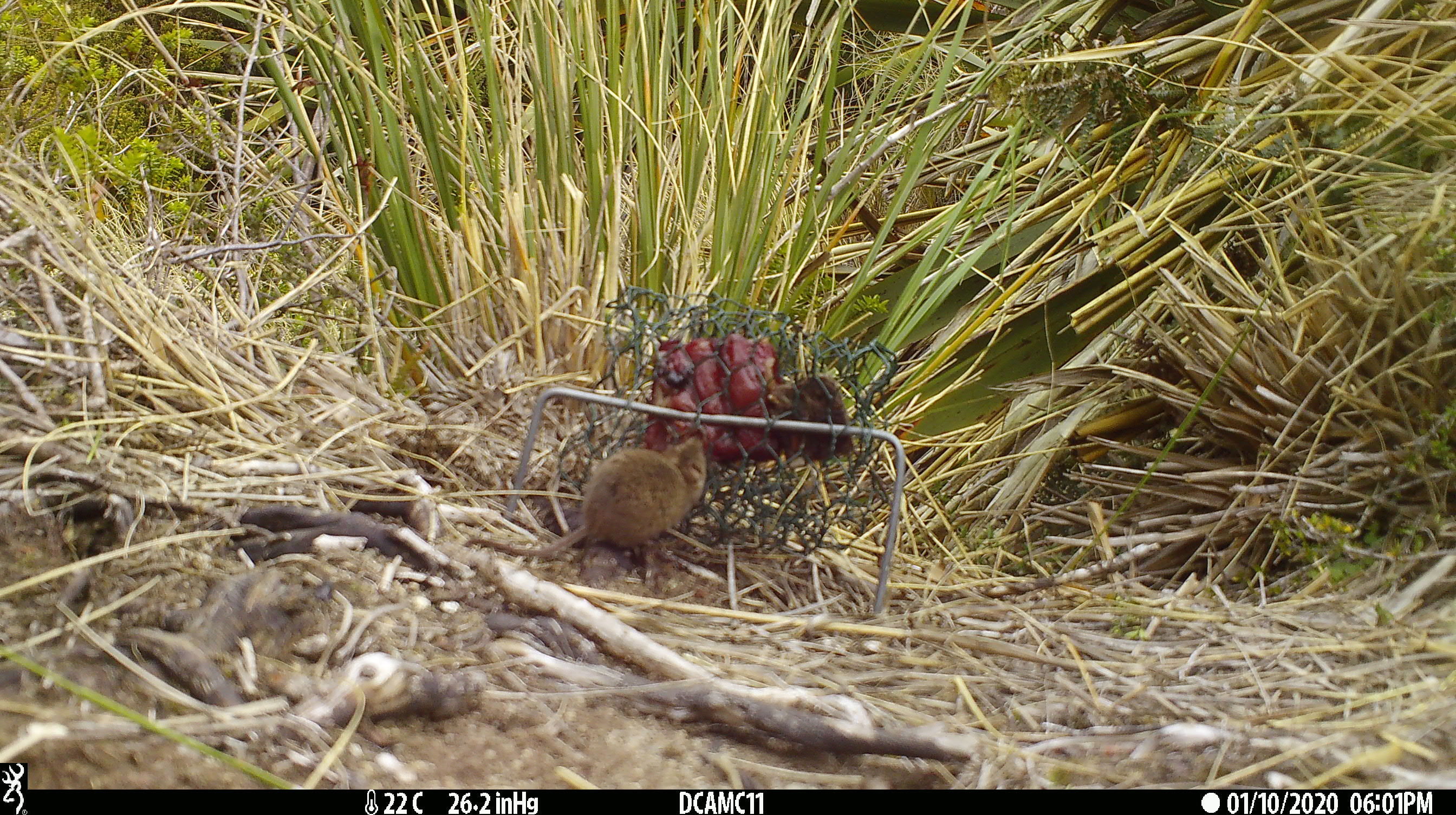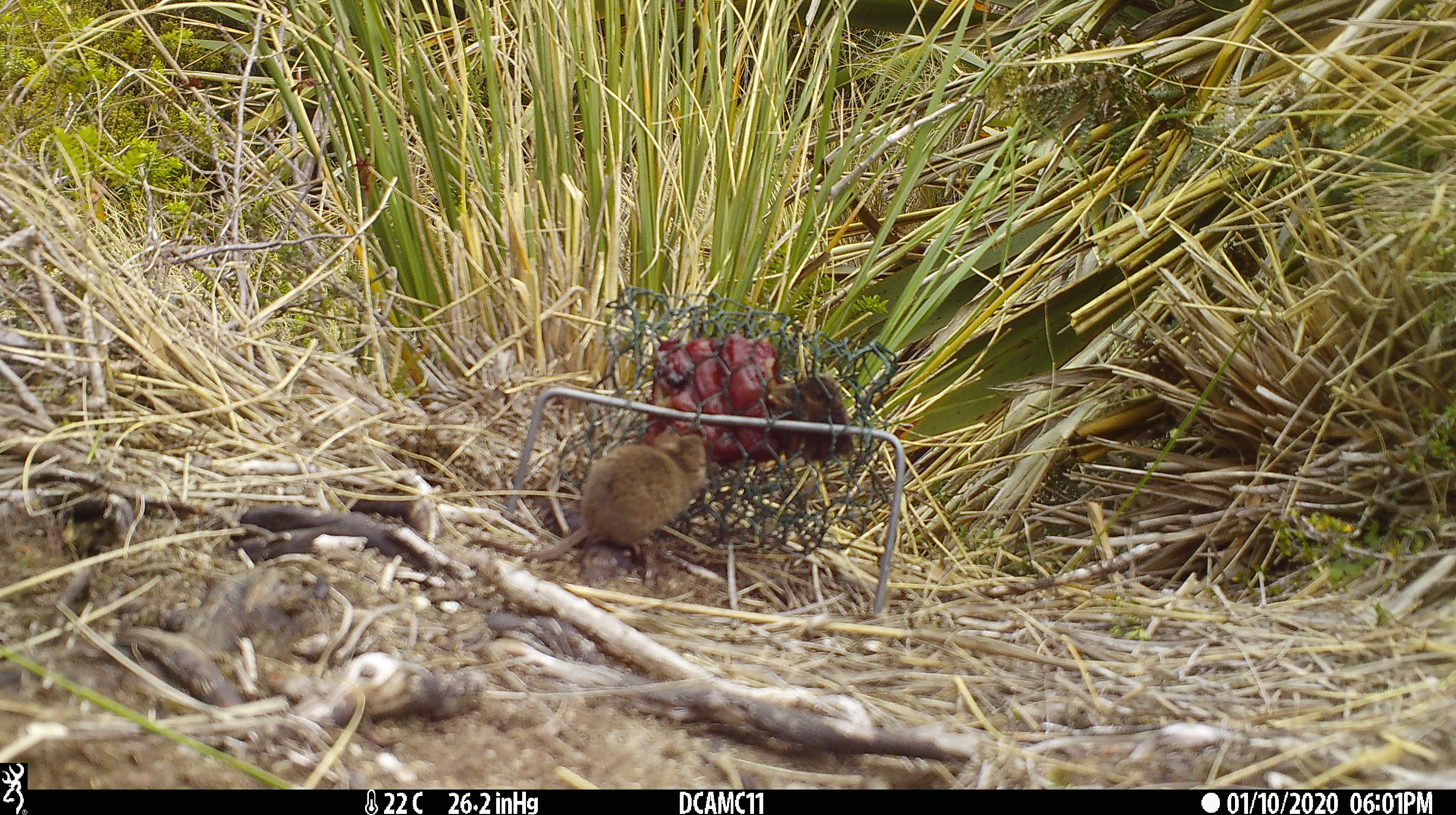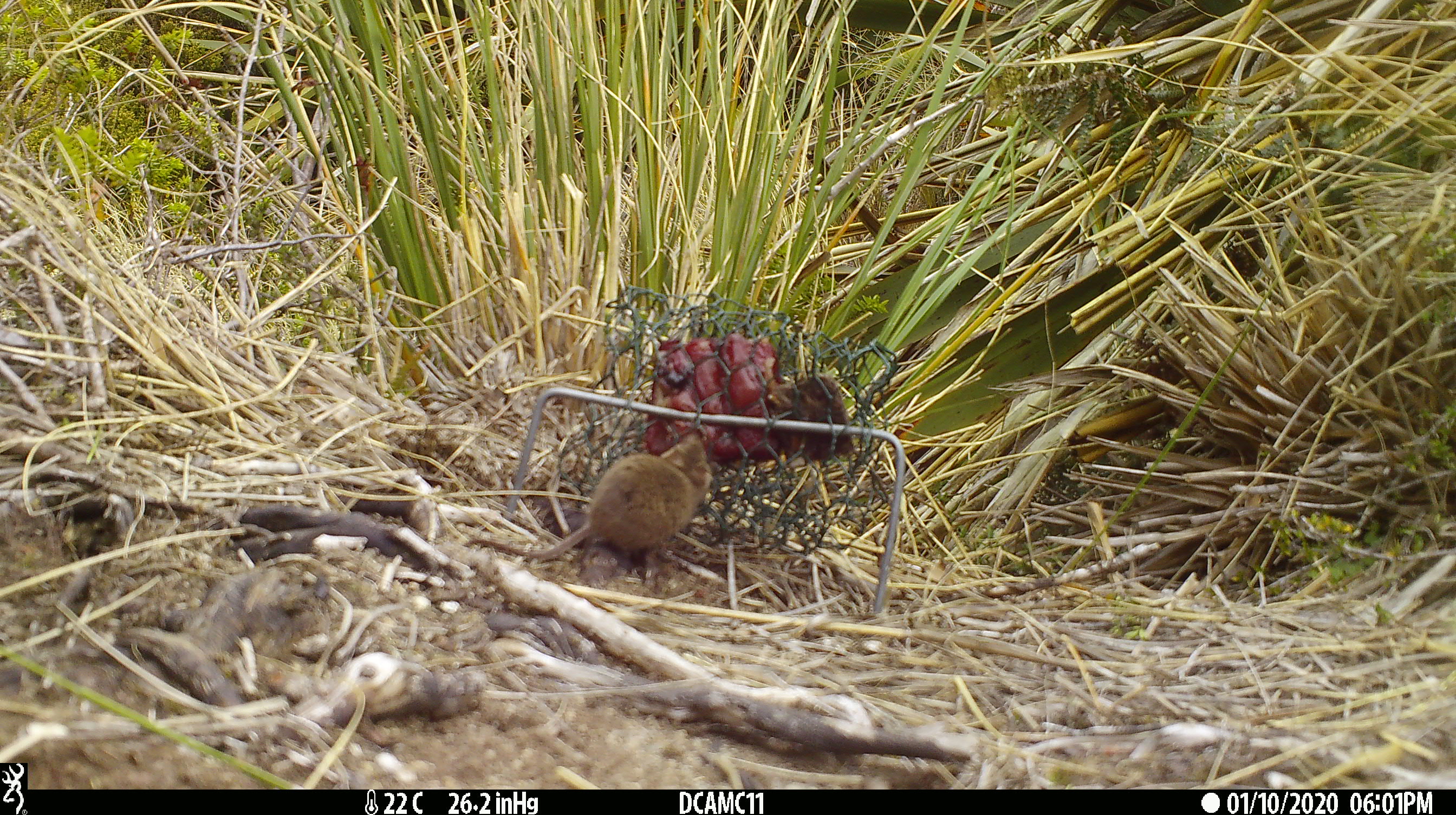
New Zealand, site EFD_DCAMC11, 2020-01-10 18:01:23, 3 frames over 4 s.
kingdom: Animalia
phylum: Chordata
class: Mammalia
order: Rodentia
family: Muridae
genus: Mus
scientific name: Mus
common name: mouse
Mouse (Mus).